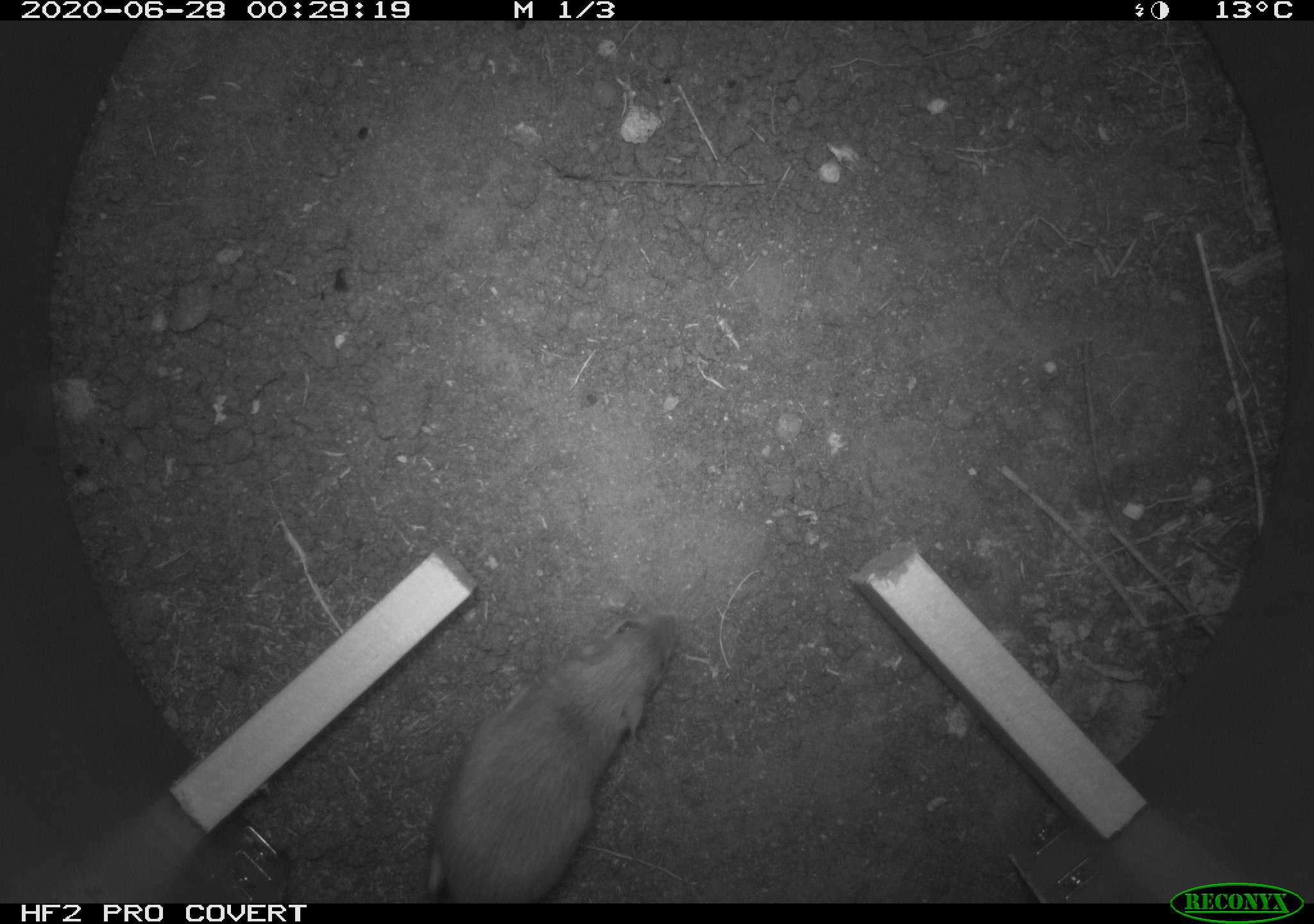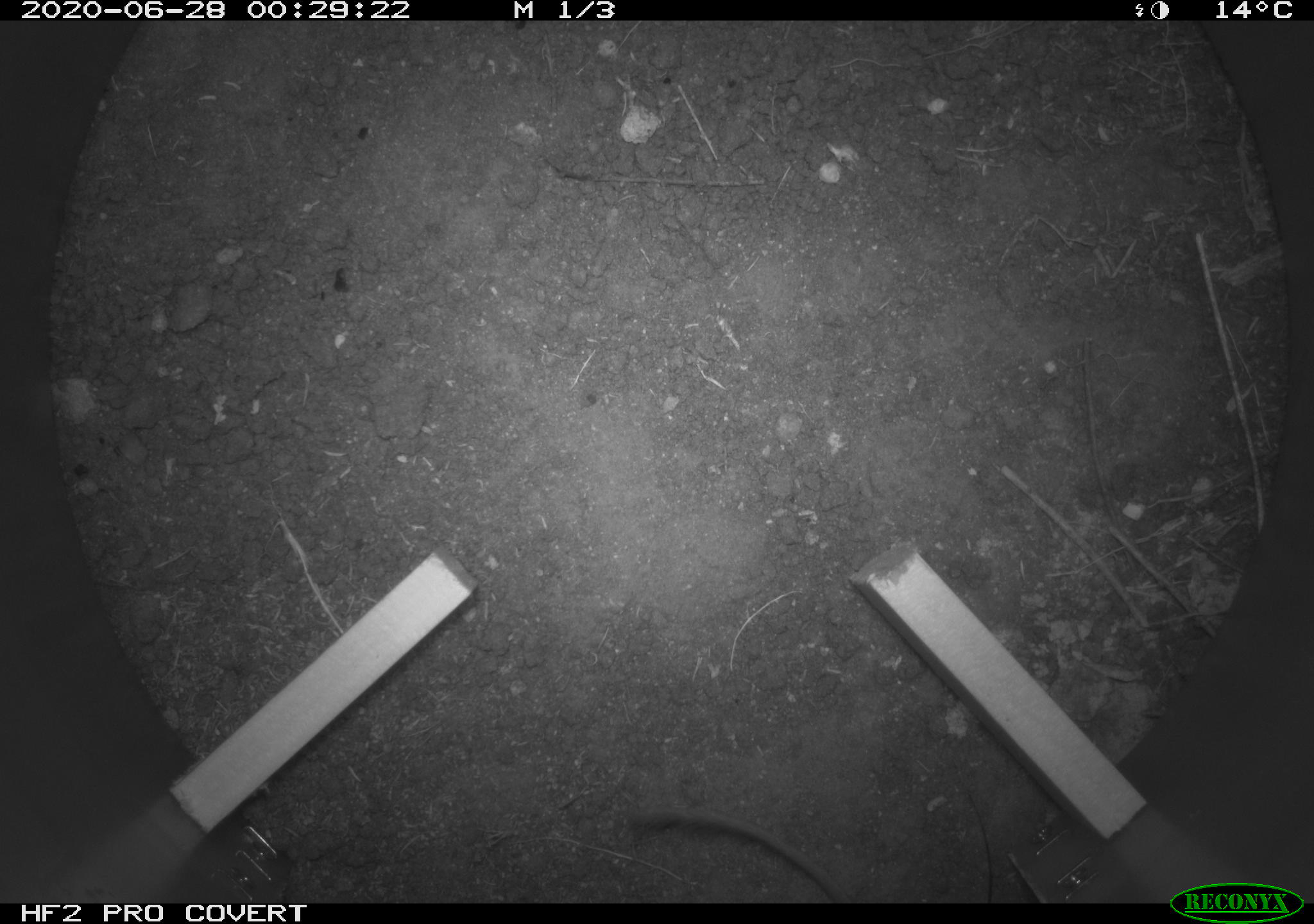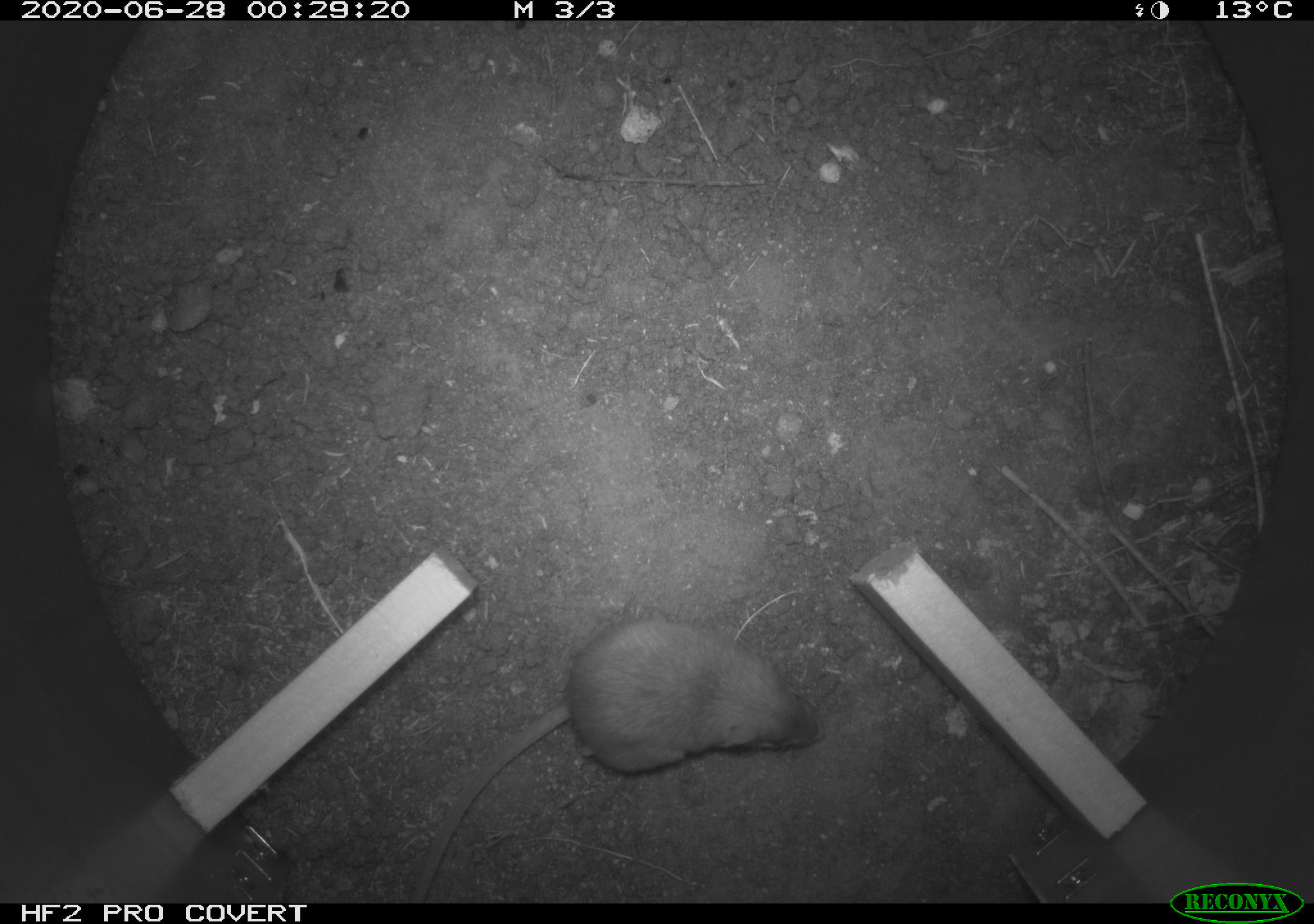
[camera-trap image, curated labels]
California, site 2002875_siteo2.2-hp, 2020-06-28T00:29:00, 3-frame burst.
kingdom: Animalia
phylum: Chordata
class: Mammalia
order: Rodentia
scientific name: Rodentia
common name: rodent